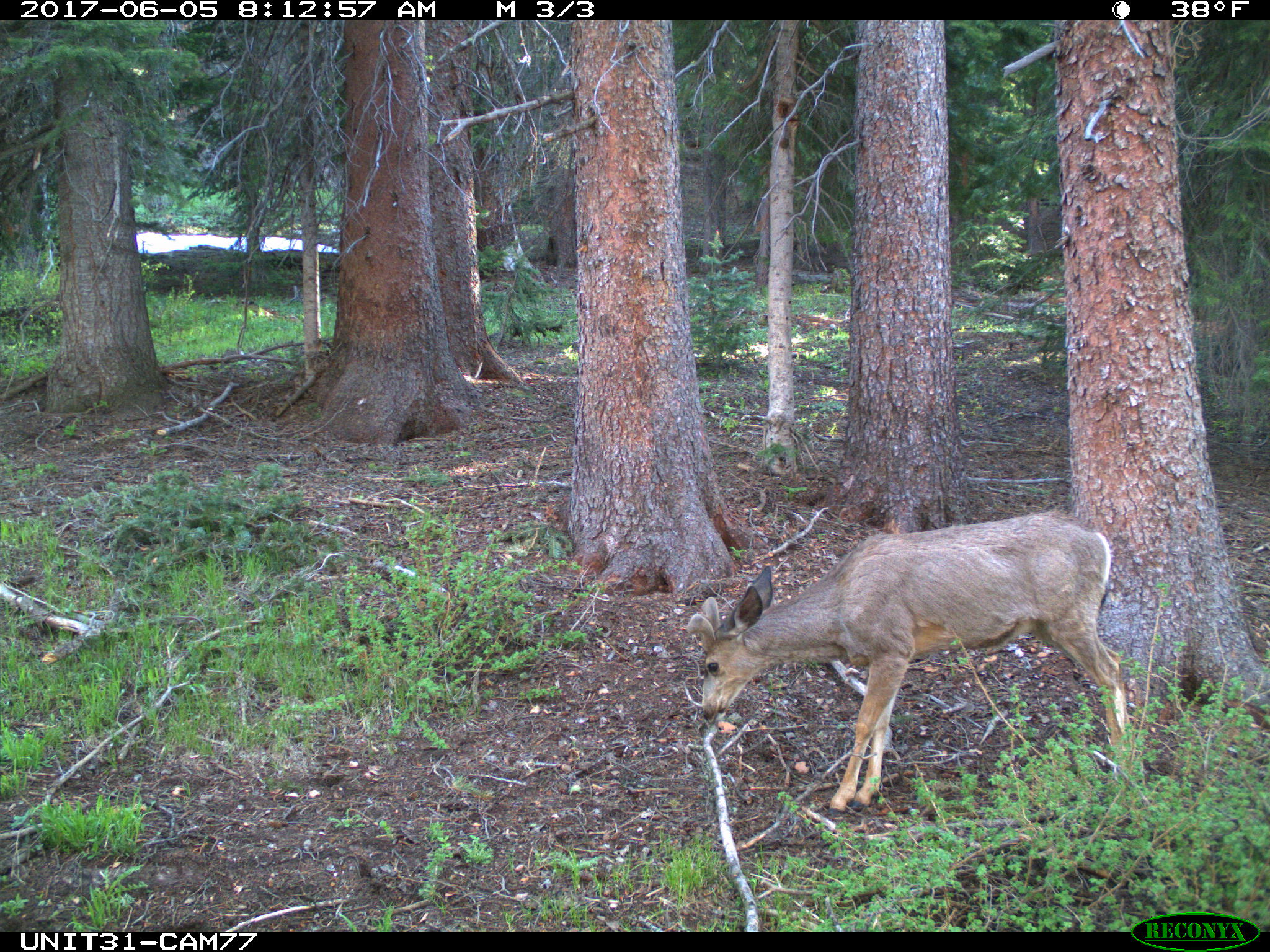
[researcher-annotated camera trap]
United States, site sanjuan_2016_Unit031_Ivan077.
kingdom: Animalia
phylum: Chordata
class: Mammalia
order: Artiodactyla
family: Cervidae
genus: Odocoileus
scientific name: Odocoileus hemionus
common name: mule deer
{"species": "Odocoileus hemionus (mule deer)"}